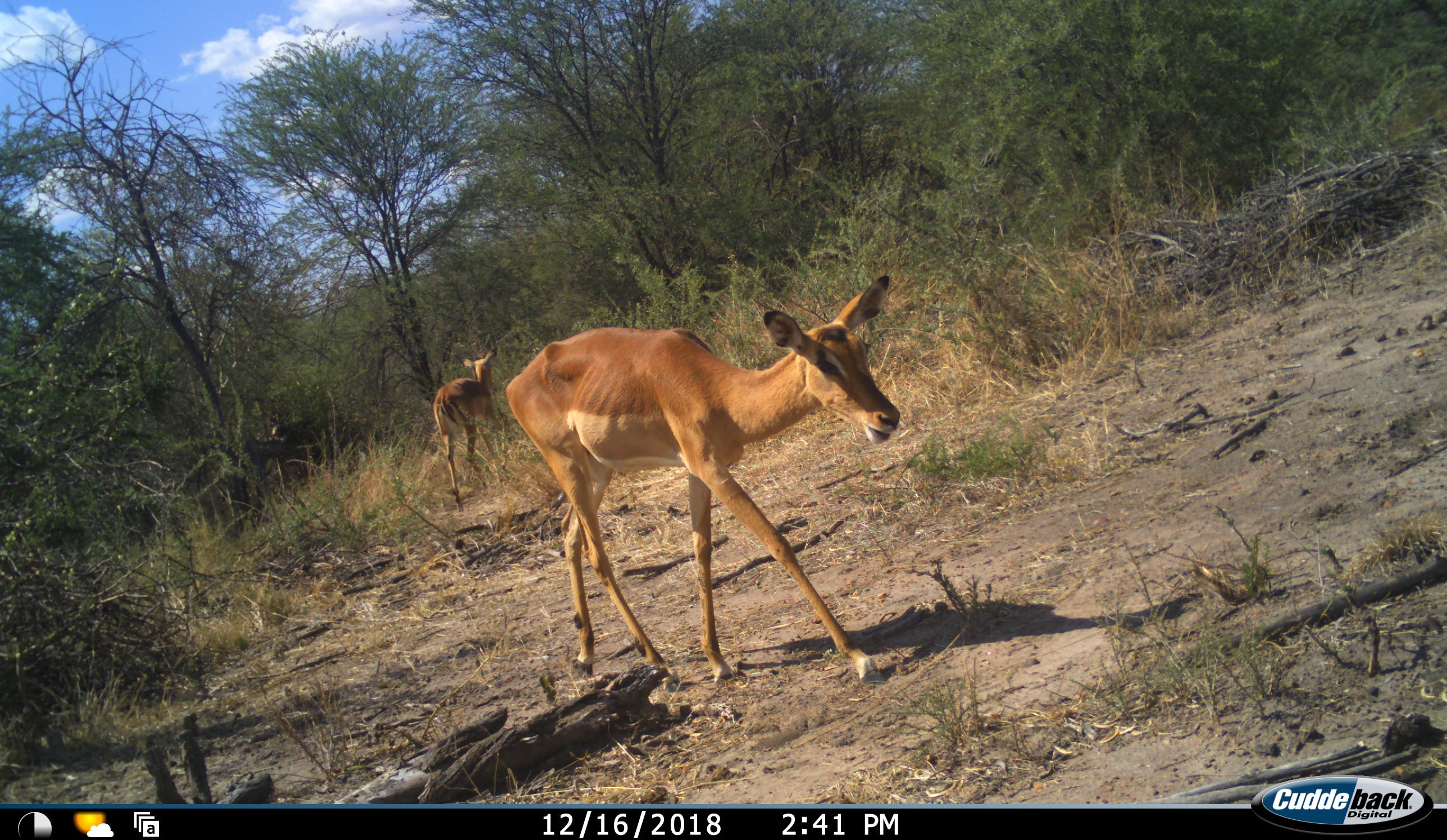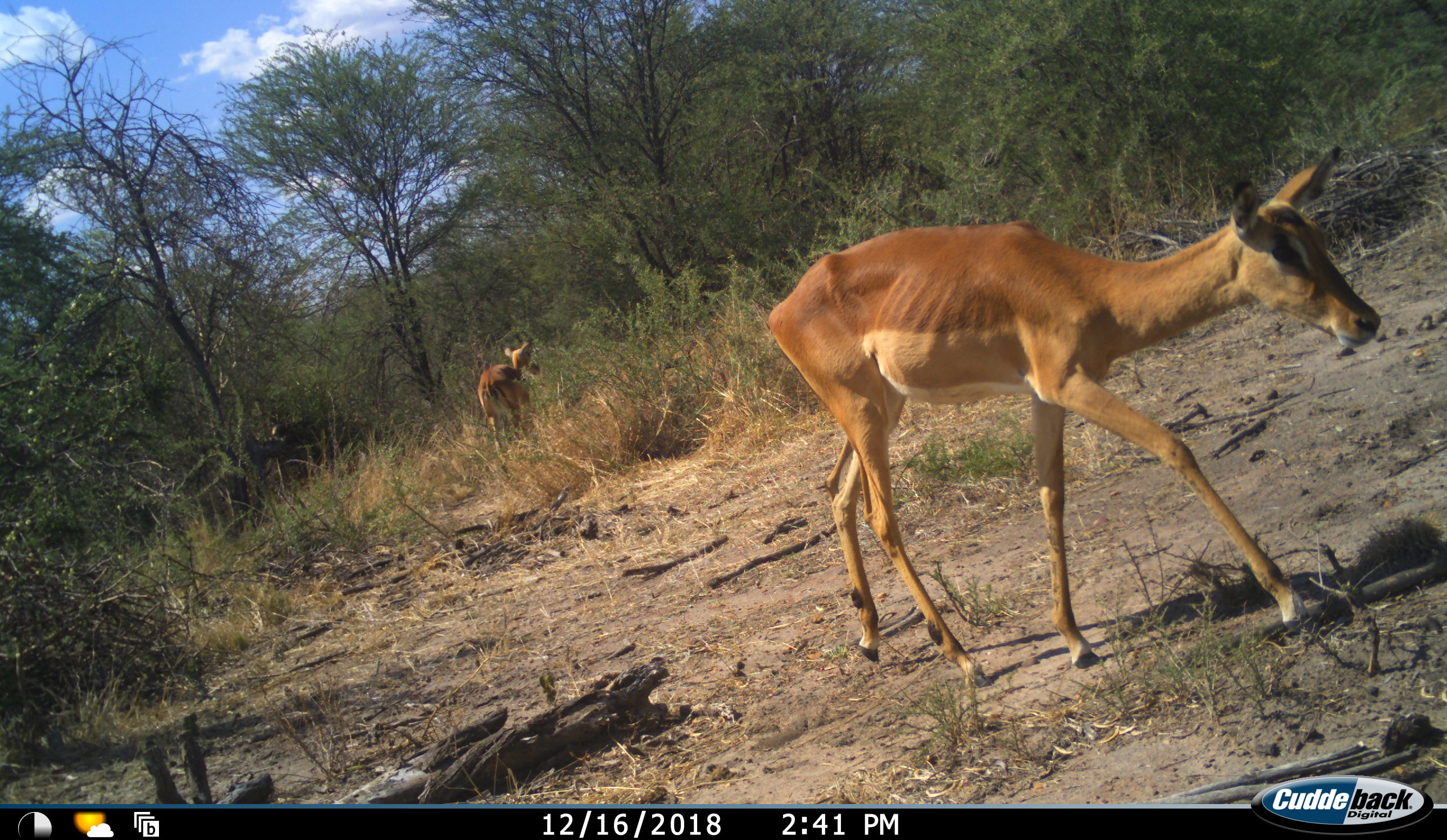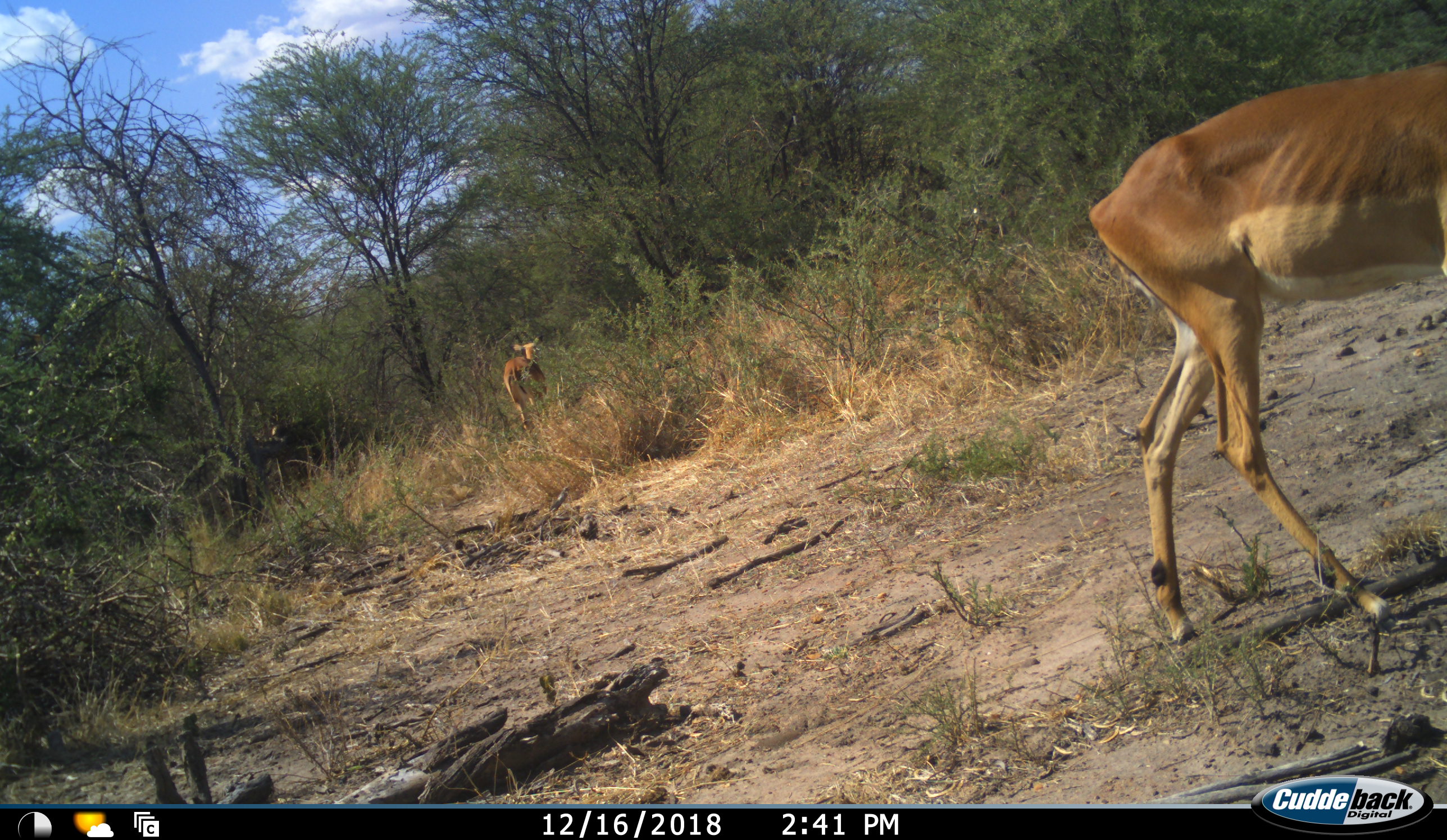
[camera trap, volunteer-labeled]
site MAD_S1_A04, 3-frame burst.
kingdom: Animalia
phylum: Chordata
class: Mammalia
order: Artiodactyla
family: Bovidae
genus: Aepyceros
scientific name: Aepyceros melampus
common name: impala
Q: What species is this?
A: Impala (Aepyceros melampus).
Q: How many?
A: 2.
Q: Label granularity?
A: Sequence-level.